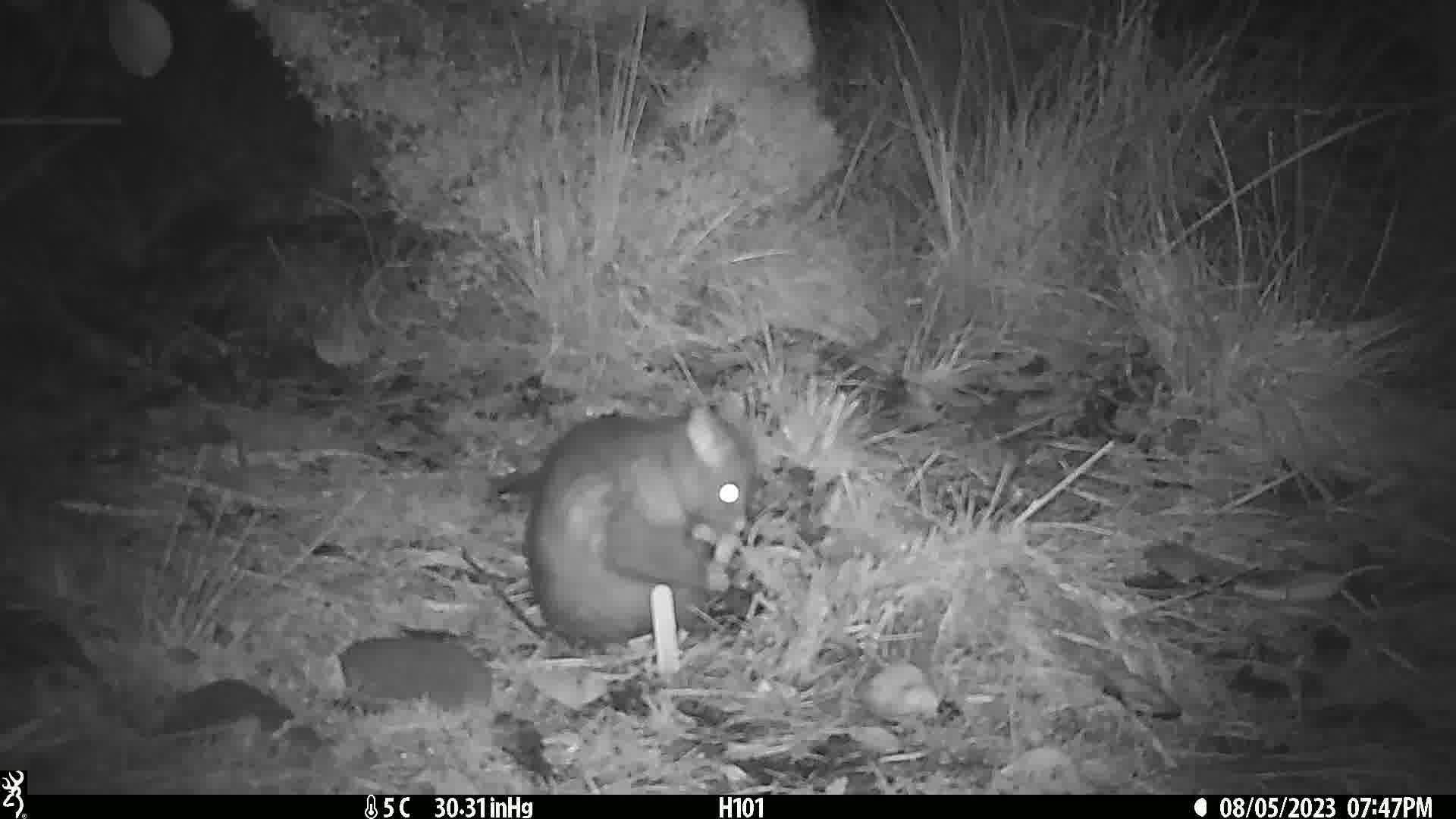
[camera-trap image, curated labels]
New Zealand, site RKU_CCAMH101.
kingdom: Animalia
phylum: Chordata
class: Mammalia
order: Diprotodontia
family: Phalangeridae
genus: Trichosurus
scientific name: Trichosurus vulpecula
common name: common brushtail possum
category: possum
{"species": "possum (common brushtail possum) (Trichosurus vulpecula)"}